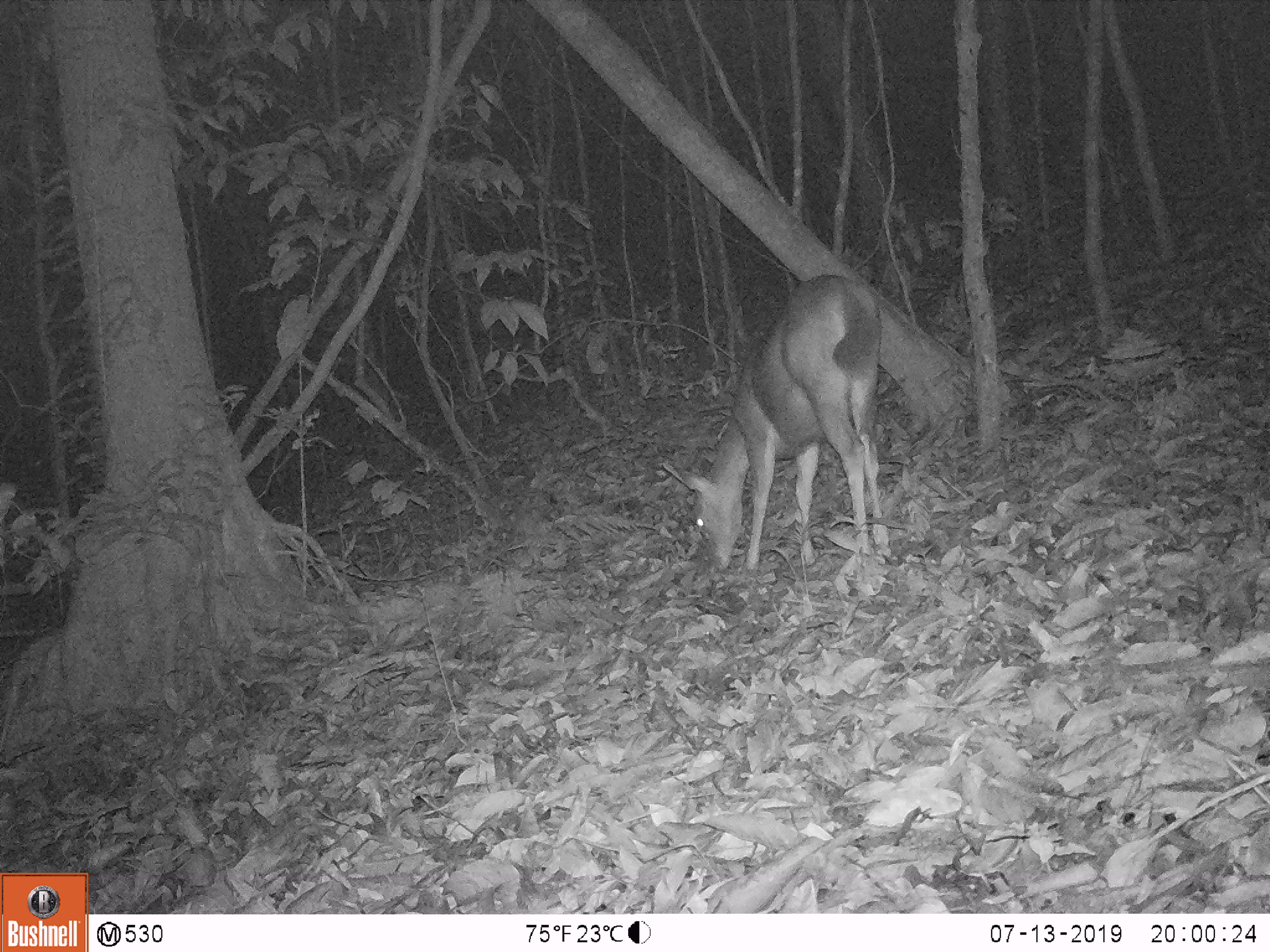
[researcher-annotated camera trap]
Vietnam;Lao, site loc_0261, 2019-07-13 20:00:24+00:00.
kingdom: Animalia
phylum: Chordata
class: Mammalia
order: Artiodactyla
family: Cervidae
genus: Rusa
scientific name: Rusa unicolor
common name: sambar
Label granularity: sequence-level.